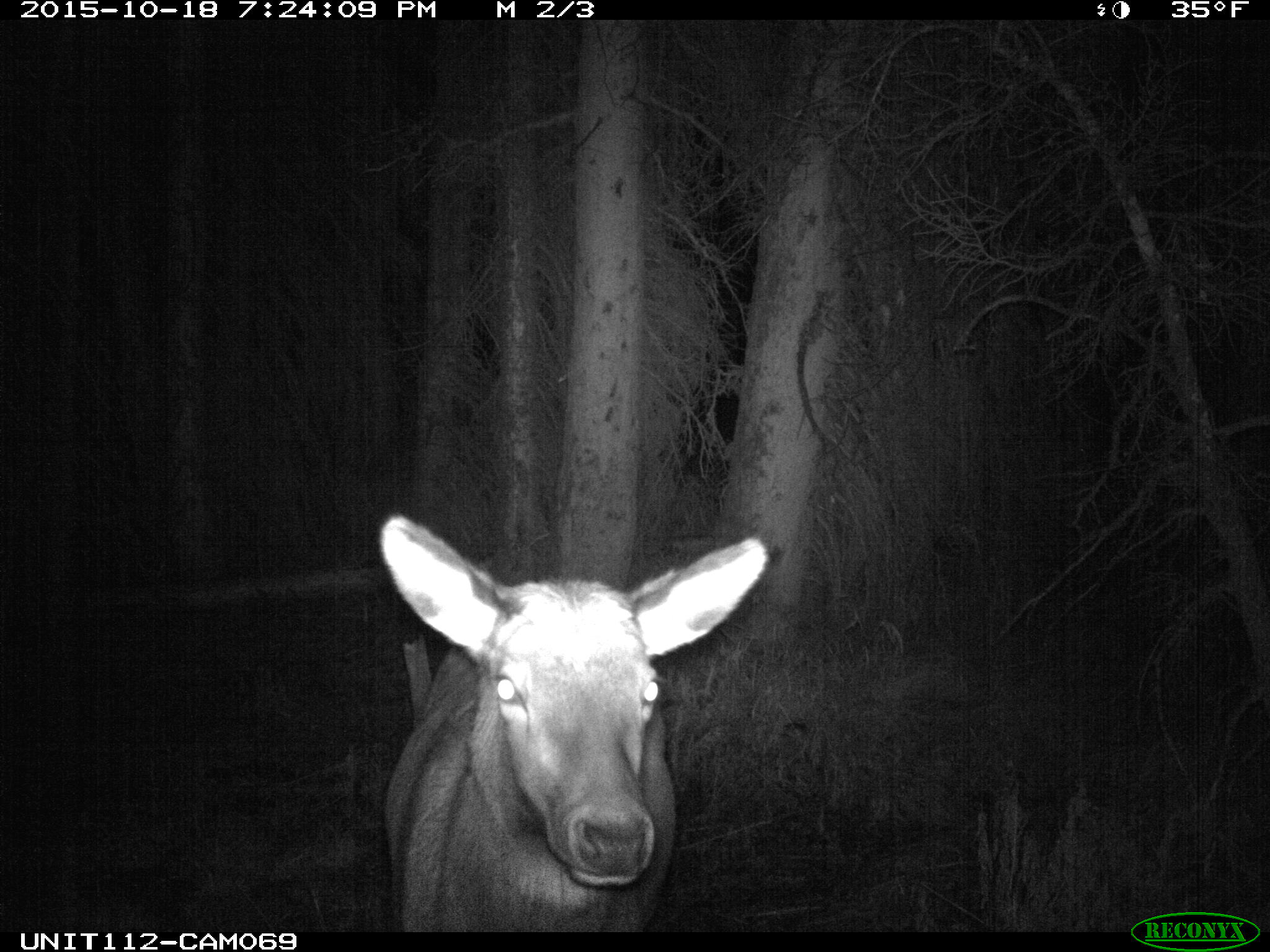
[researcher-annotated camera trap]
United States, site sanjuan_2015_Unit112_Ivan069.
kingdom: Animalia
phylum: Chordata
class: Mammalia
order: Artiodactyla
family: Cervidae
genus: Cervus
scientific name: Cervus elaphus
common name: red deer